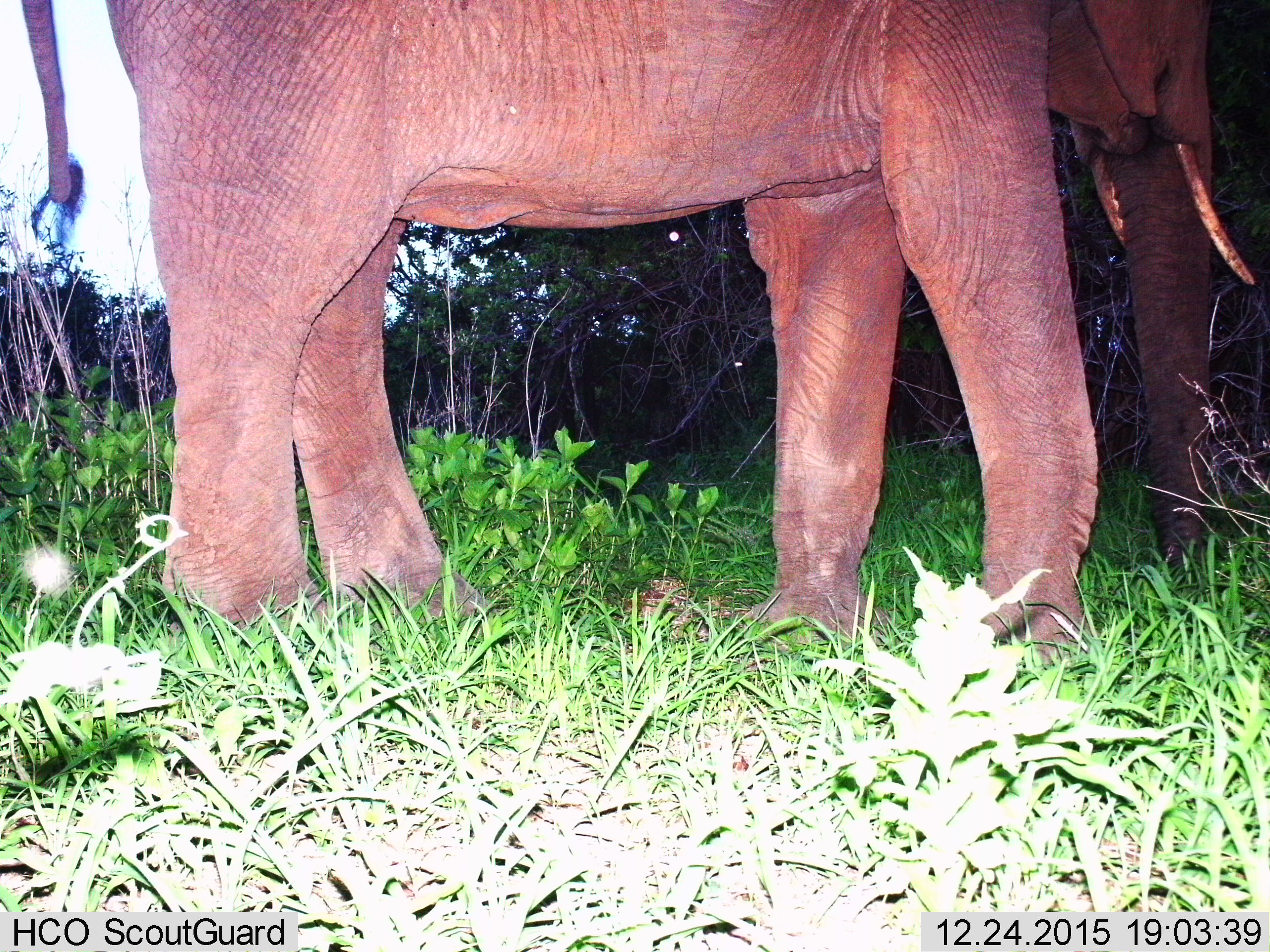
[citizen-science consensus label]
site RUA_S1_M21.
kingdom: Animalia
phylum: Chordata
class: Mammalia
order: Proboscidea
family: Elephantidae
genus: Loxodonta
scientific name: Loxodonta africana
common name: african bush elephant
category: elephant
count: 1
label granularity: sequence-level